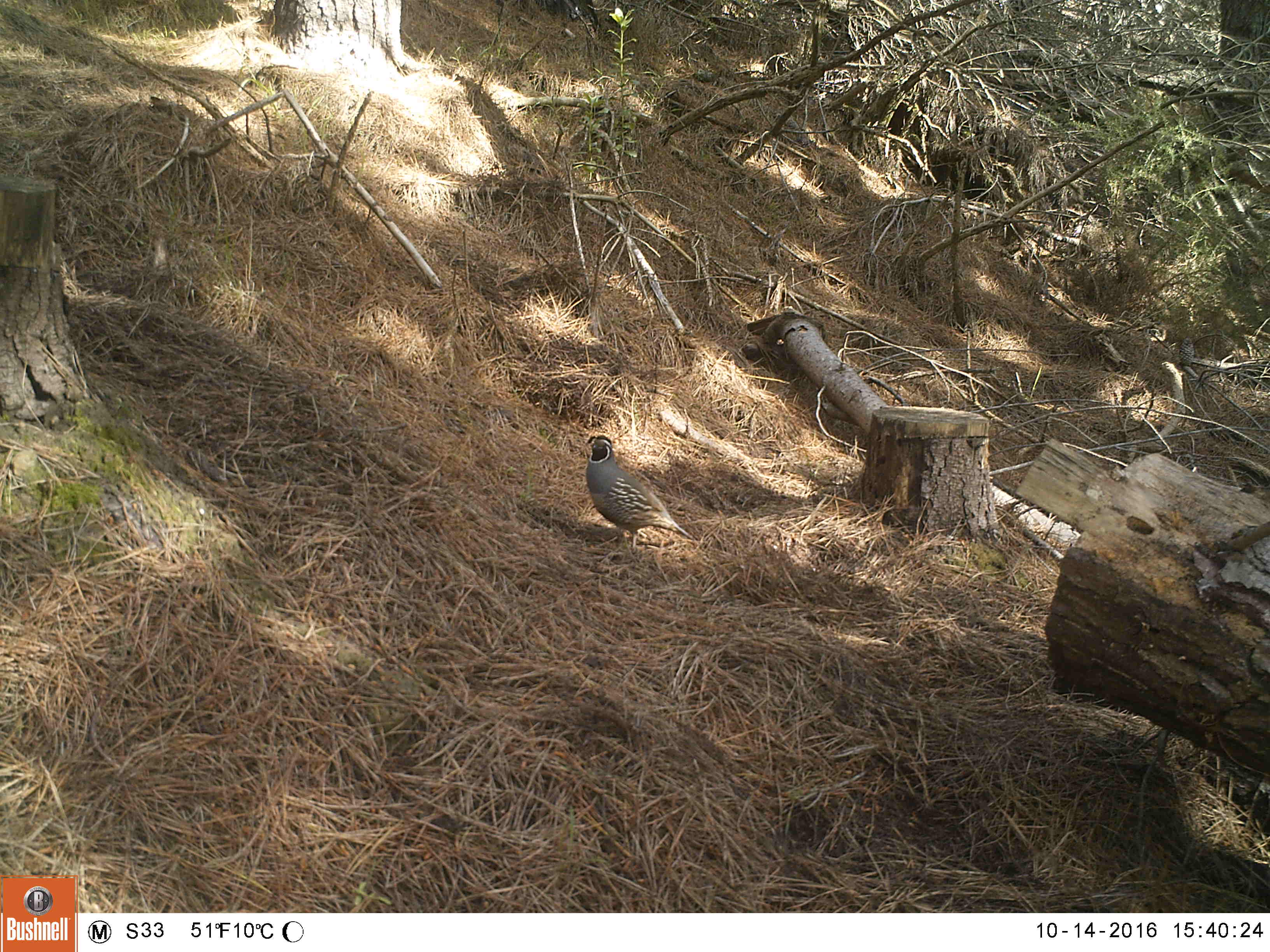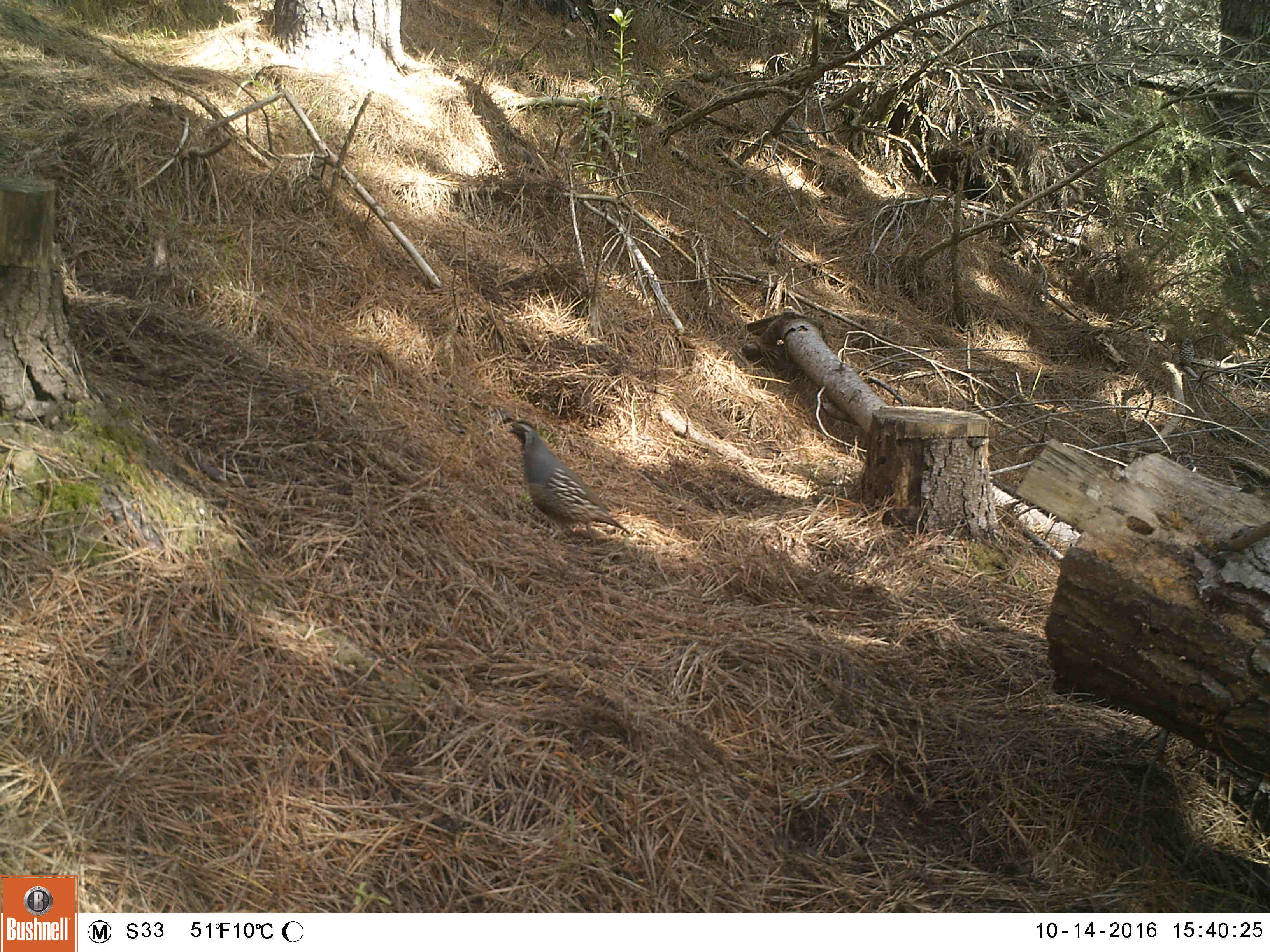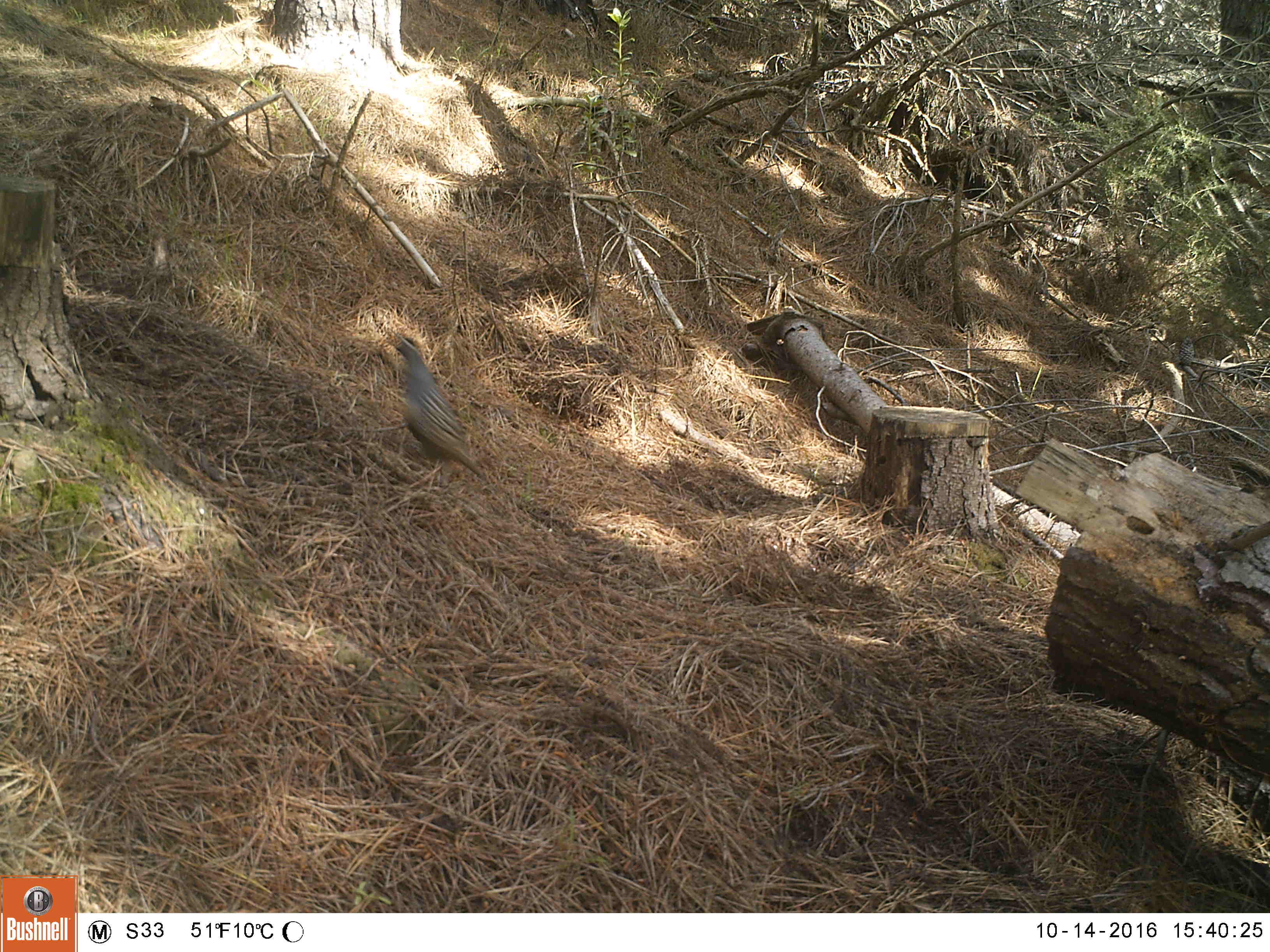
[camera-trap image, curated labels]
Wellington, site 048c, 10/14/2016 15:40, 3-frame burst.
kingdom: Animalia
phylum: Chordata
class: Aves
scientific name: Aves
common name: bird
Bird (Aves).